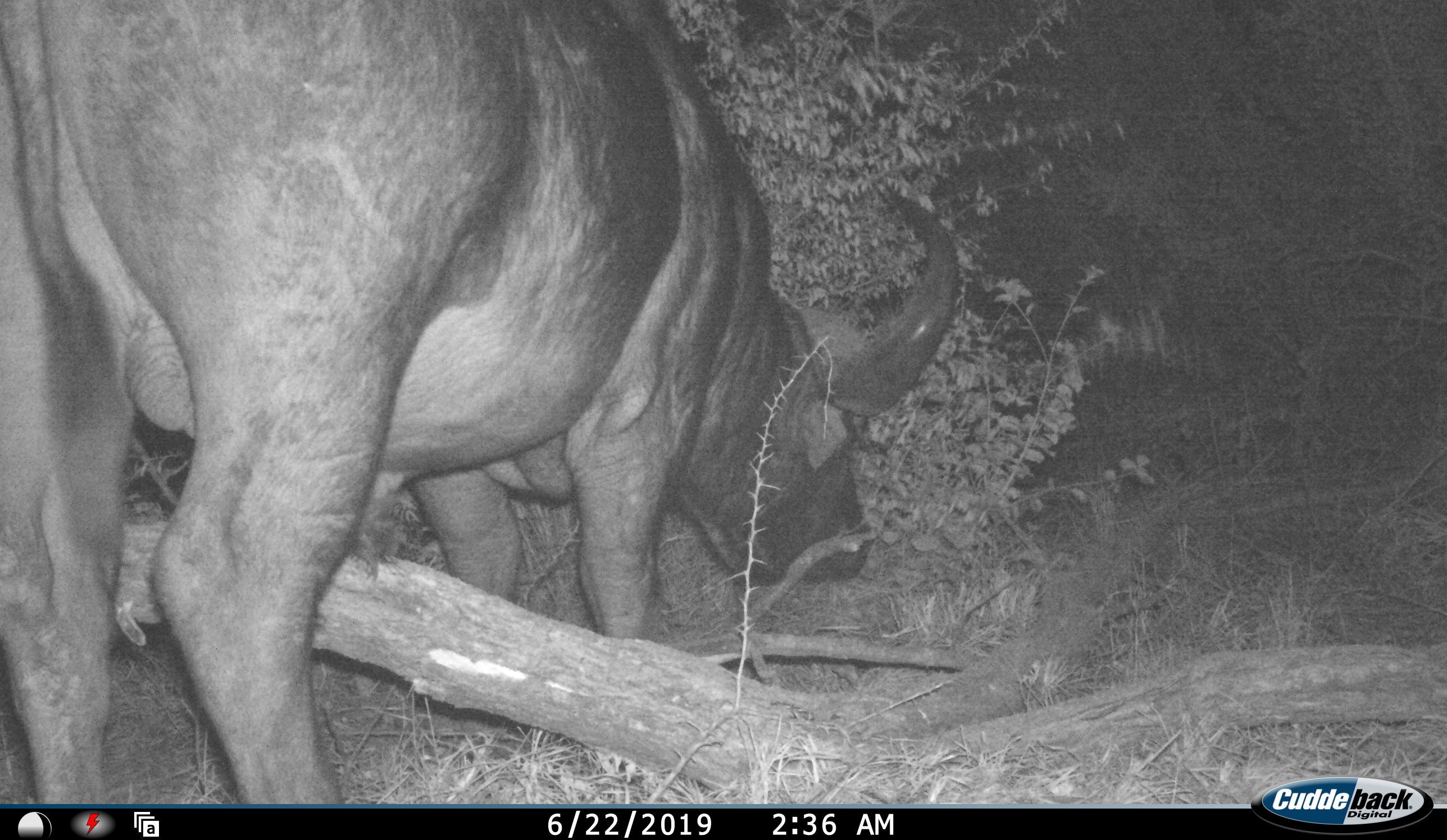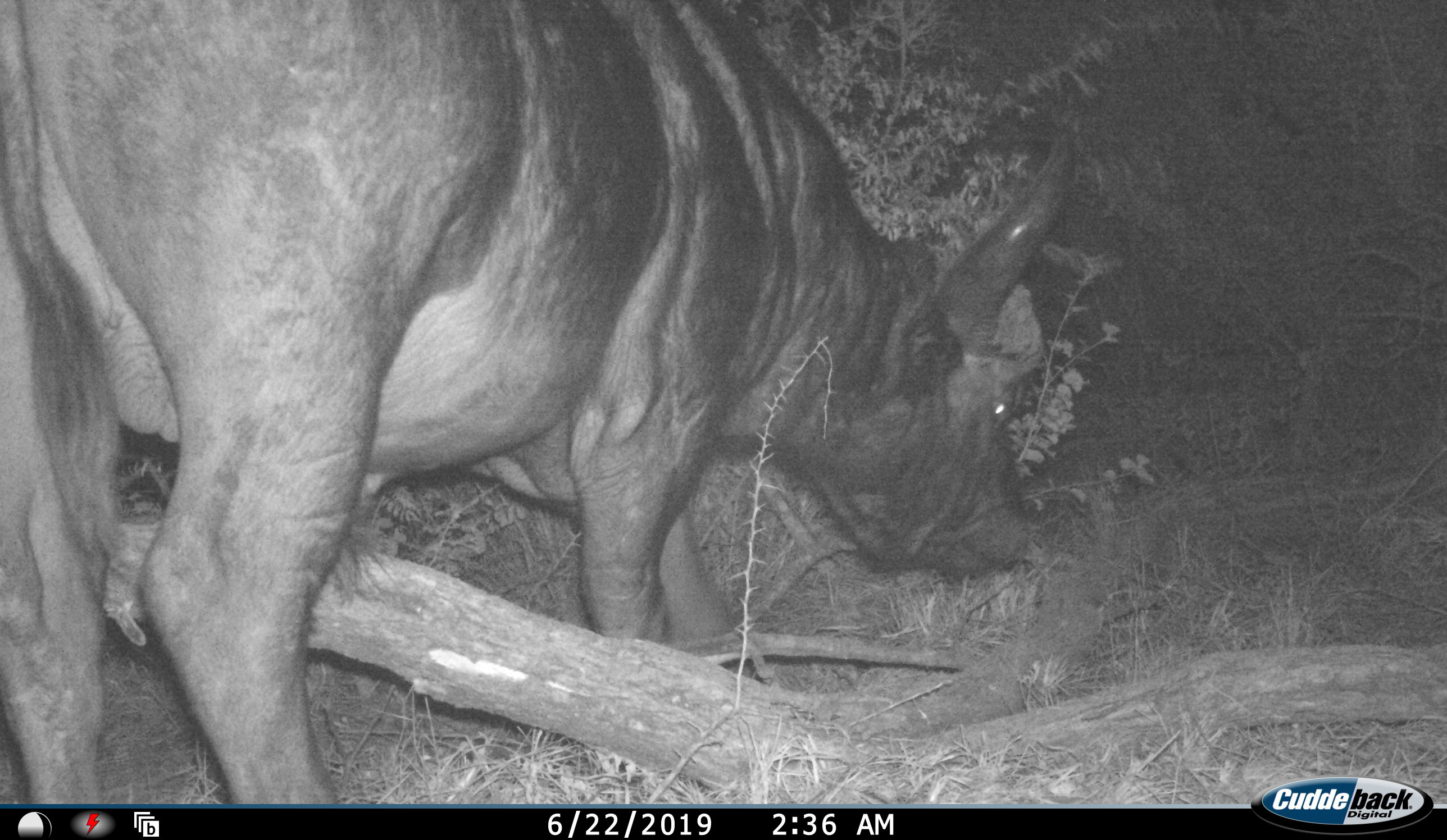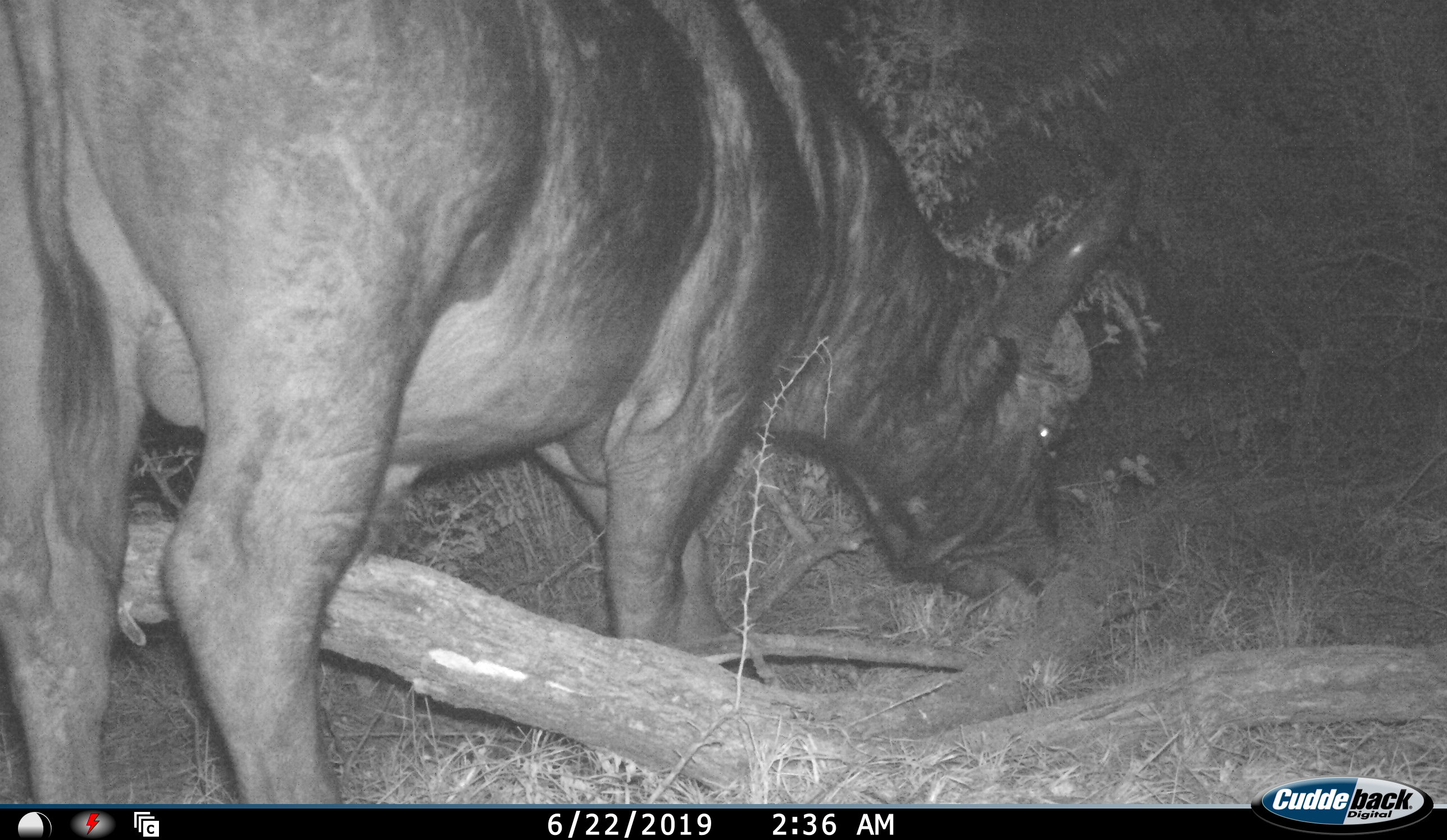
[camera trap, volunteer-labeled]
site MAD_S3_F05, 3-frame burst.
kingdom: Animalia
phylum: Chordata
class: Mammalia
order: Artiodactyla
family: Bovidae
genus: Syncerus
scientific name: Syncerus caffer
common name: african buffalo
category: buffalo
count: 1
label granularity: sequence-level